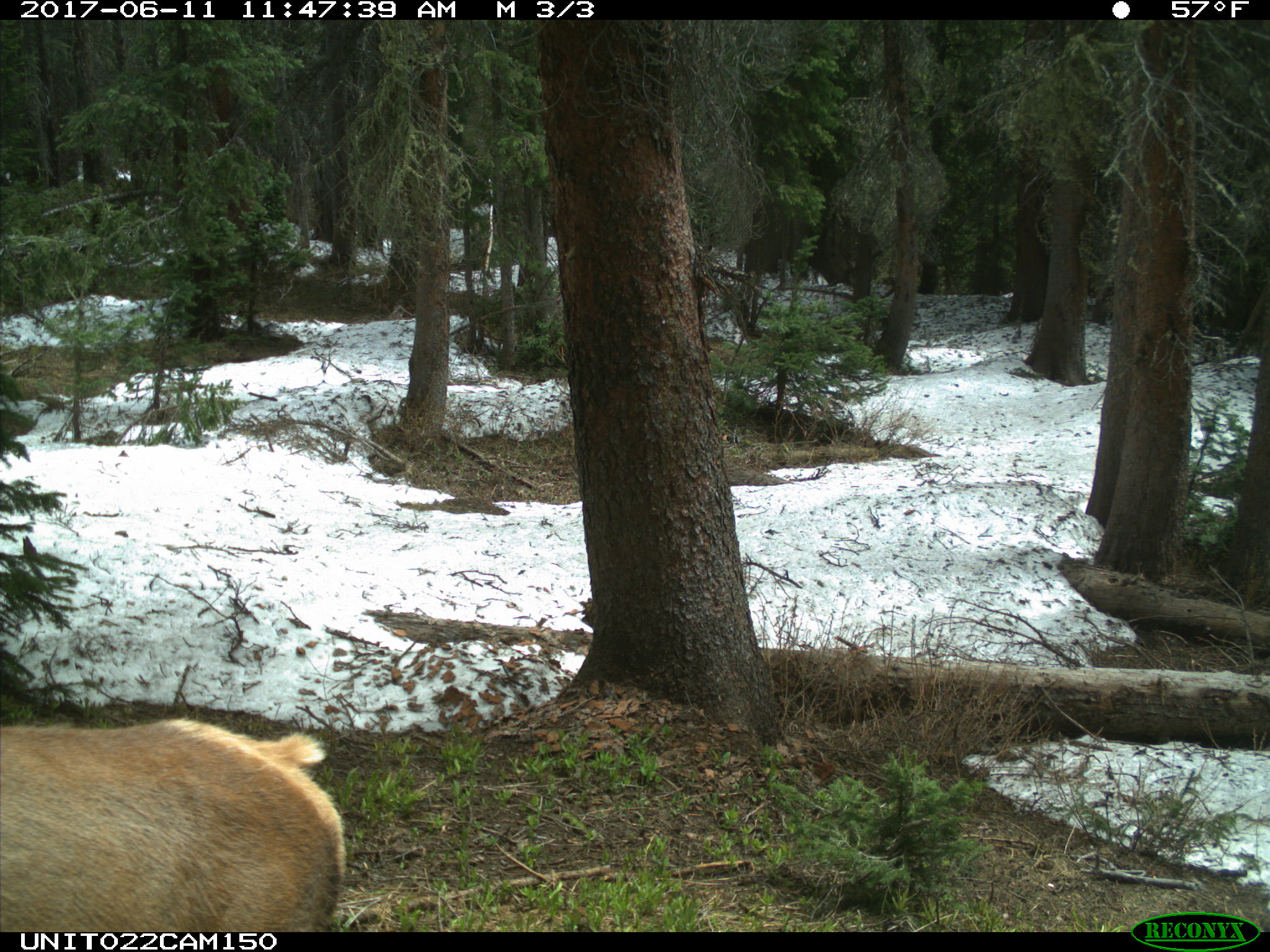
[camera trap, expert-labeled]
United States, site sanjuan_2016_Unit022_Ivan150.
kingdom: Animalia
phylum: Chordata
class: Mammalia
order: Artiodactyla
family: Cervidae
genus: Cervus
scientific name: Cervus elaphus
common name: red deer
Cervus elaphus (red deer).